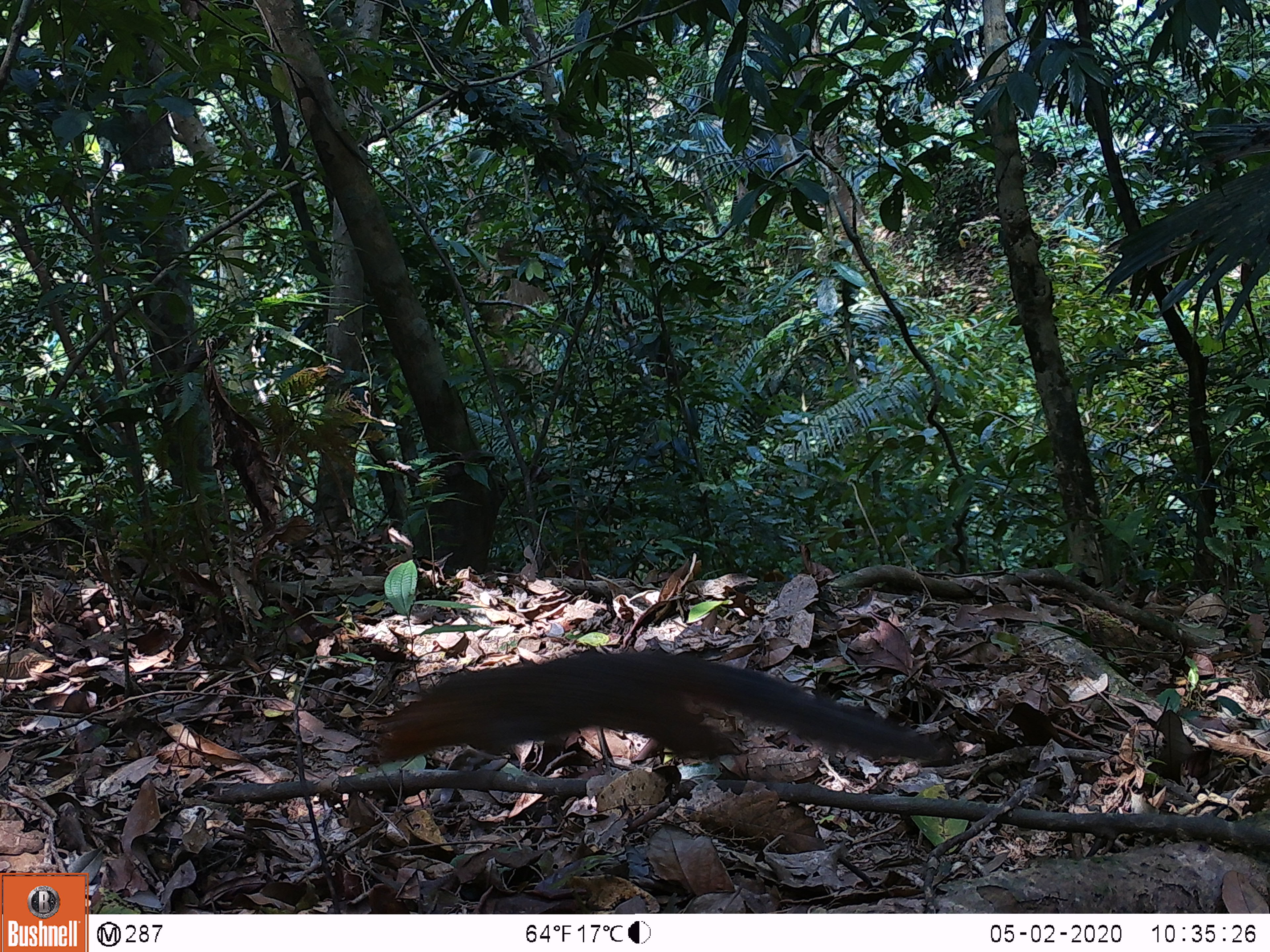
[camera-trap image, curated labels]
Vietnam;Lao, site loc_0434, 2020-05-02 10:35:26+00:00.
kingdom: Animalia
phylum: Chordata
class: Mammalia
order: Rodentia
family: Sciuridae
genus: Dremomys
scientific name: Dremomys rufigenis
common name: red-cheeked squirrel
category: red cheeked squirrel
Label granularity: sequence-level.